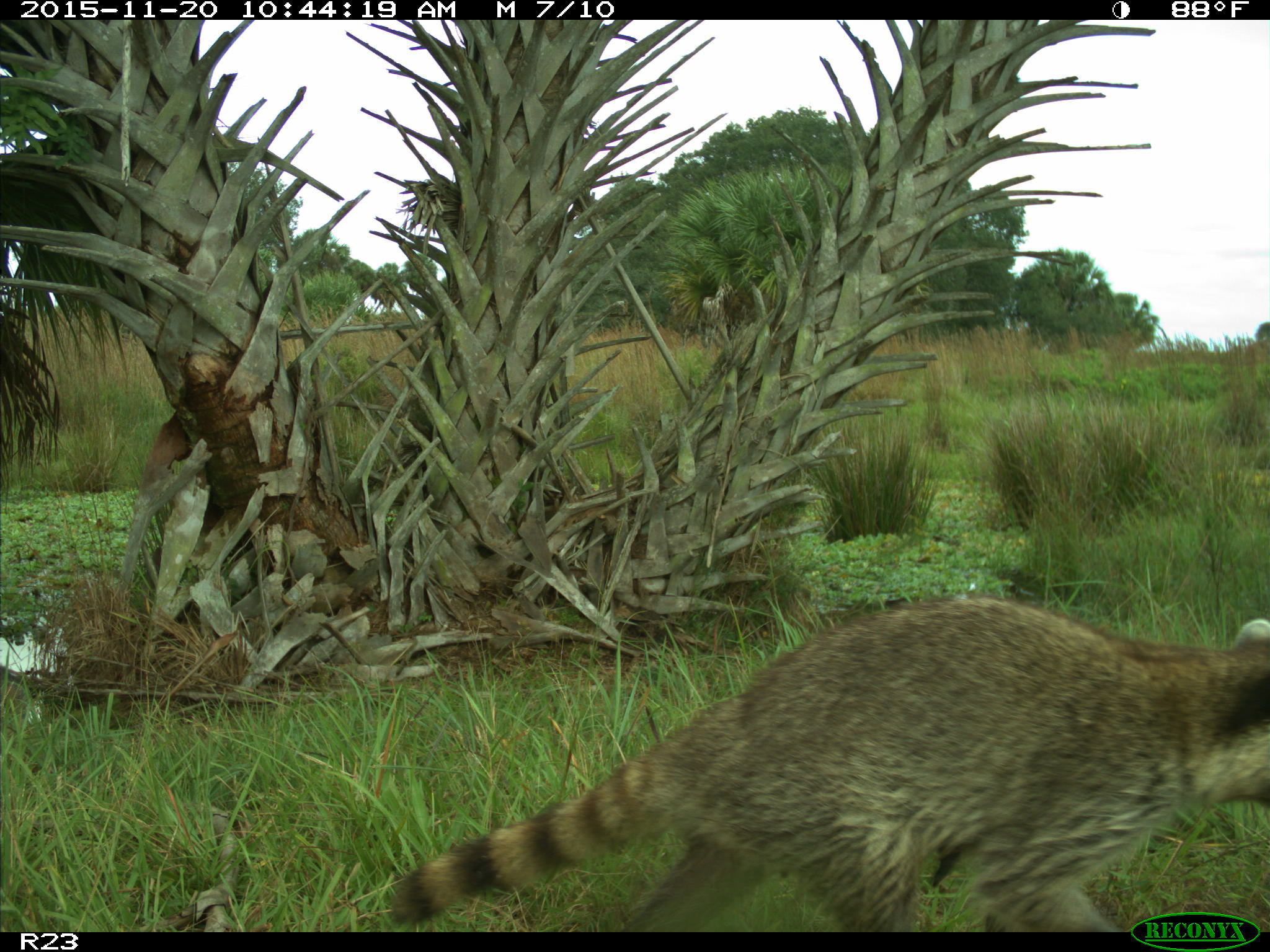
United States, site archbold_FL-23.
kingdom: Animalia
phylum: Chordata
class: Mammalia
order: Carnivora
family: Procyonidae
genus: Procyon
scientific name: Procyon lotor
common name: common raccoon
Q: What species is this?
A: Procyon lotor (common raccoon).